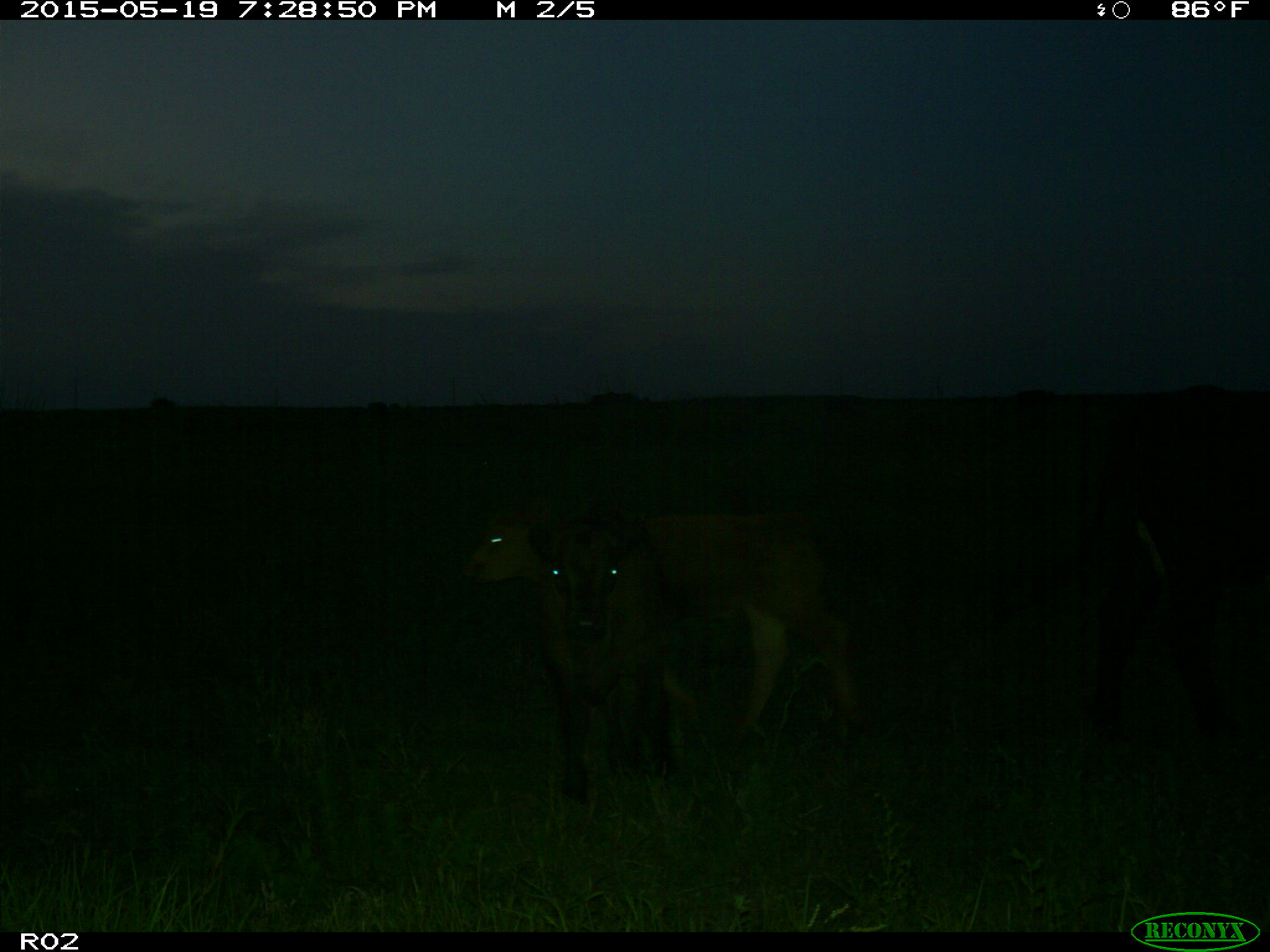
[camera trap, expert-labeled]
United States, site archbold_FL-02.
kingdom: Animalia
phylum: Chordata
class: Mammalia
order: Artiodactyla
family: Bovidae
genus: Bos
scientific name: Bos taurus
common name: domestic cow